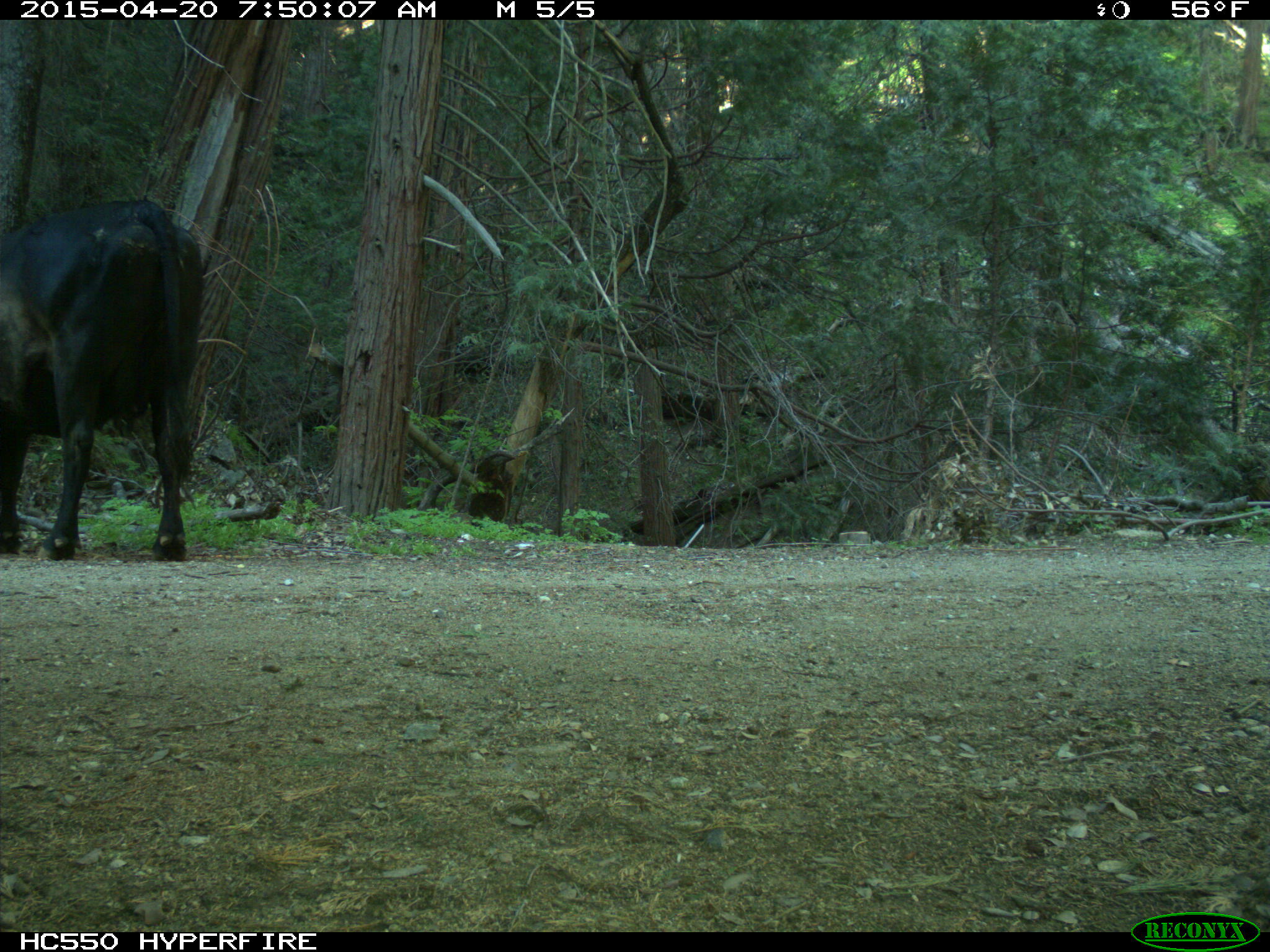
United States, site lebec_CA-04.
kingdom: Animalia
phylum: Chordata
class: Mammalia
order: Artiodactyla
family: Bovidae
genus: Bos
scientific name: Bos taurus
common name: domestic cow